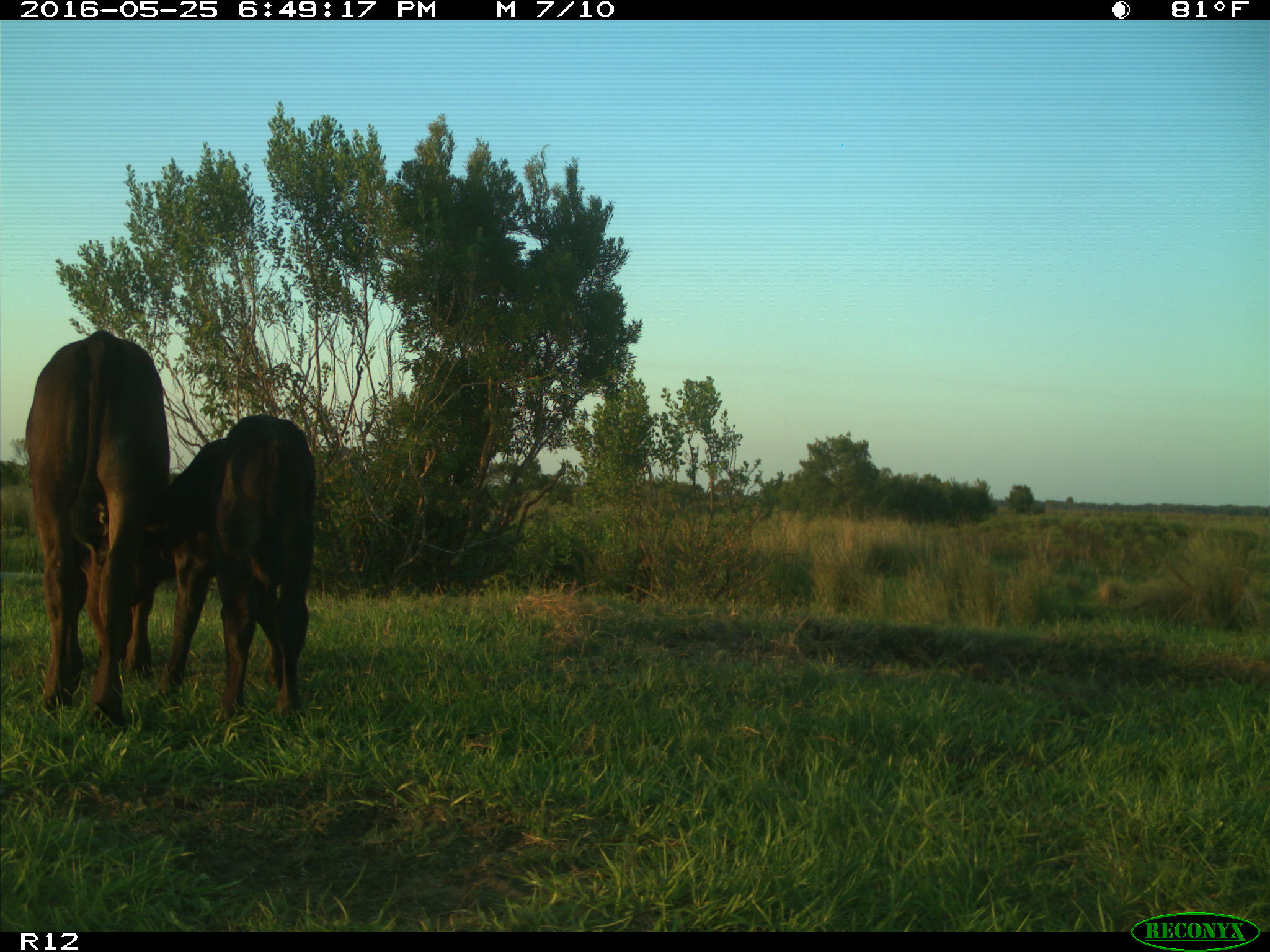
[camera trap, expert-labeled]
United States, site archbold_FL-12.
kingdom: Animalia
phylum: Chordata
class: Mammalia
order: Artiodactyla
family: Bovidae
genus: Bos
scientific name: Bos taurus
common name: domestic cow